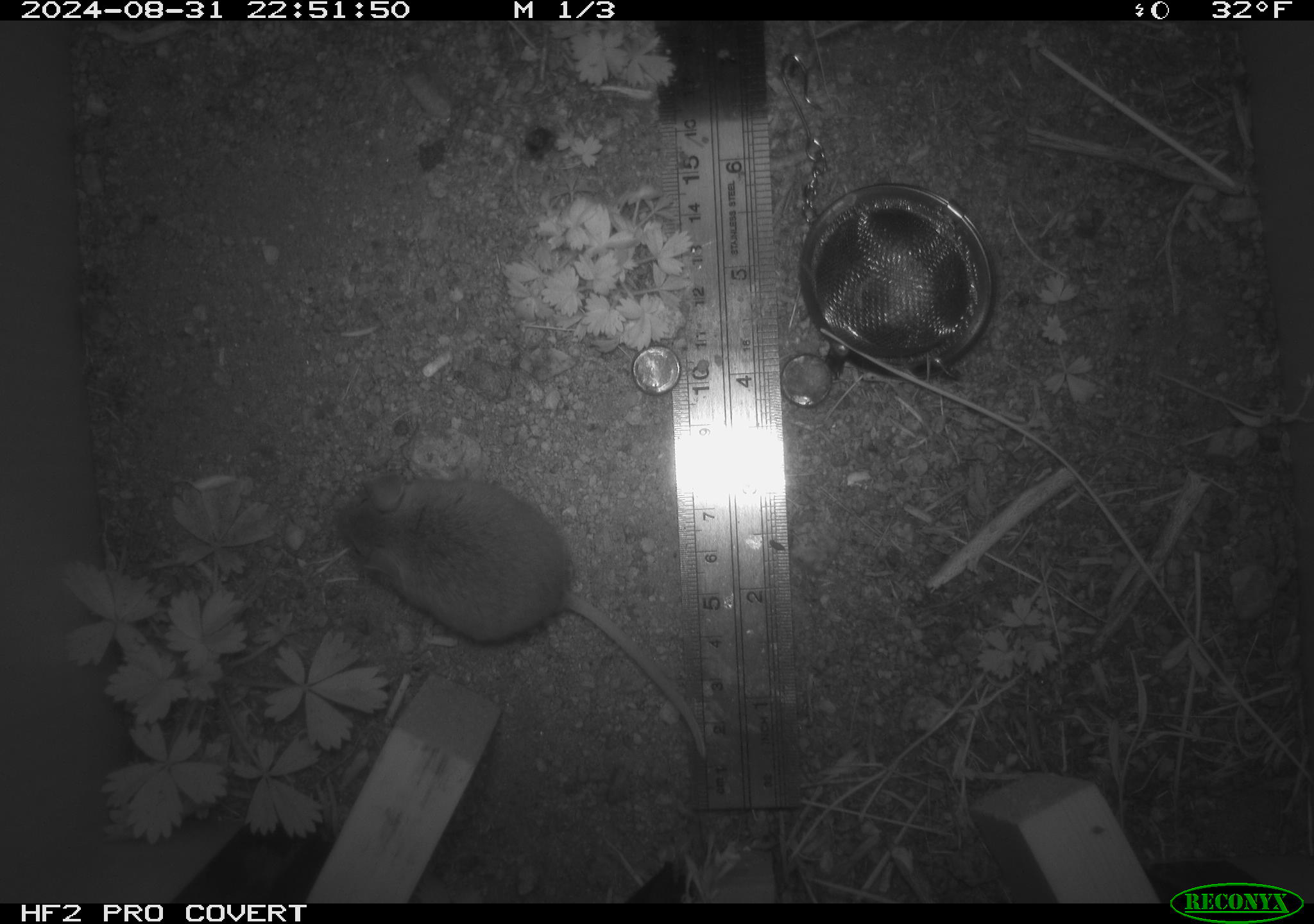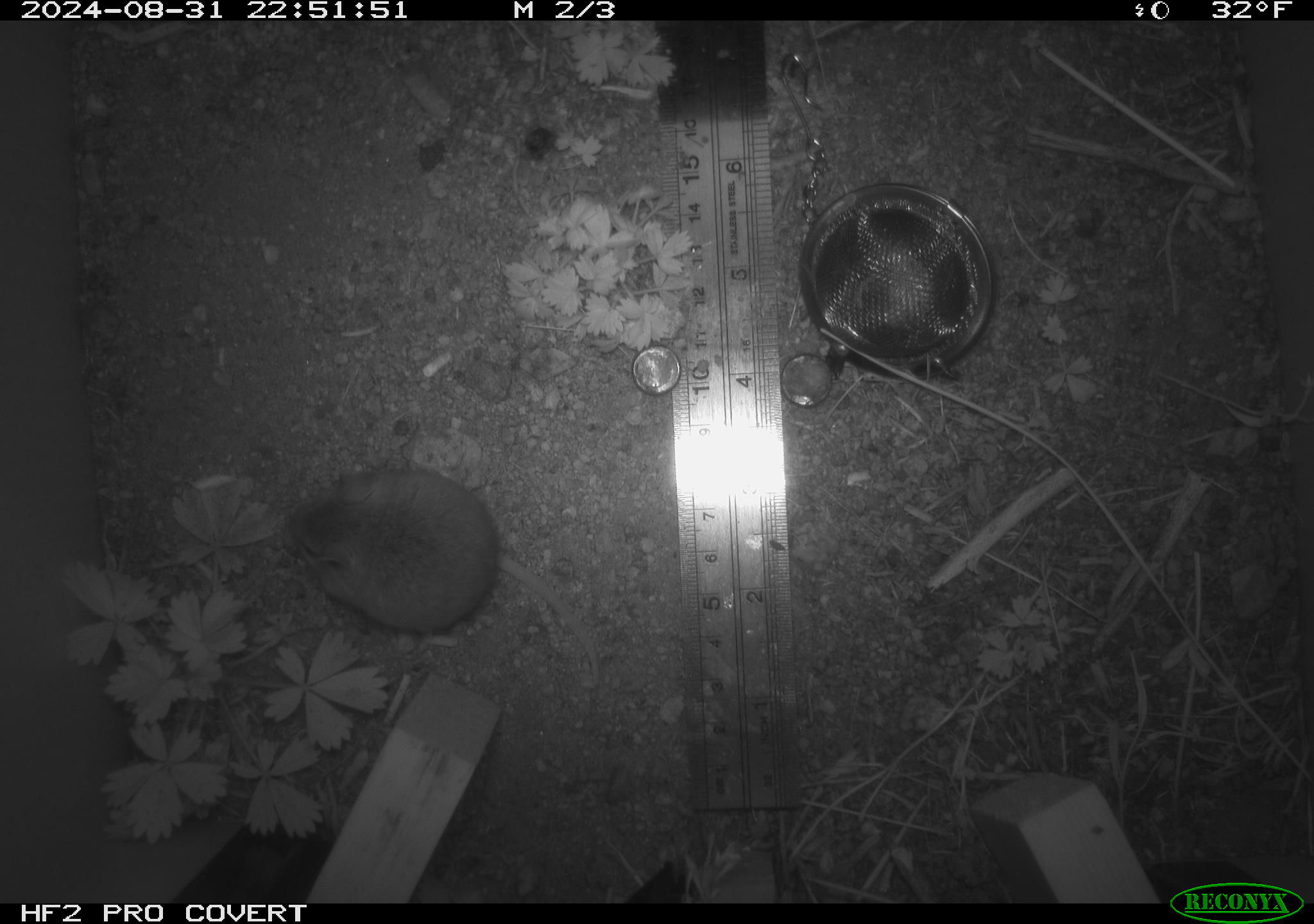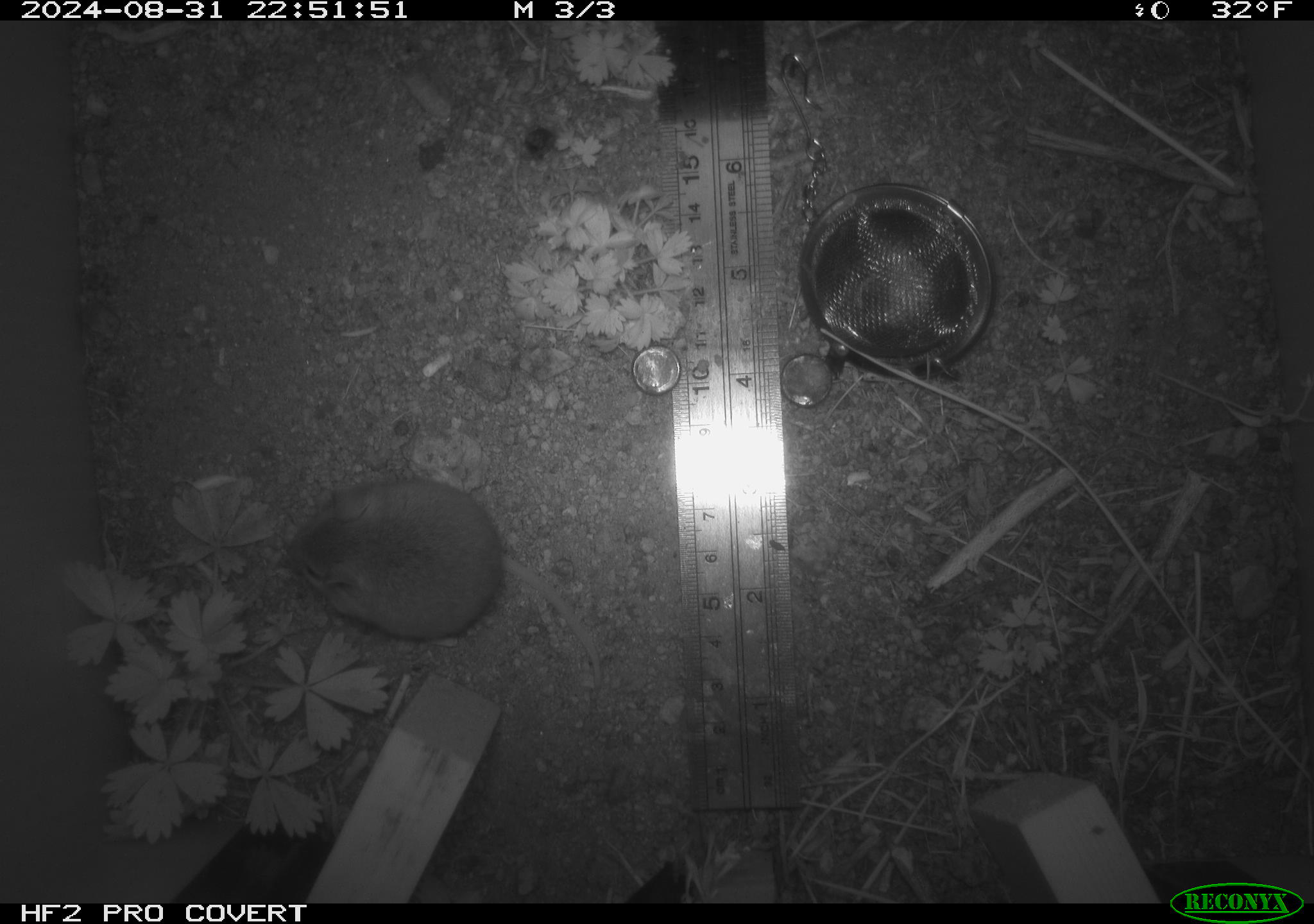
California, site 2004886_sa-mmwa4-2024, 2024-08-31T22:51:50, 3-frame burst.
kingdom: Animalia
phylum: Chordata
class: Mammalia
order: Rodentia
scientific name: Rodentia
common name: mouse species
Mouse species (Rodentia).